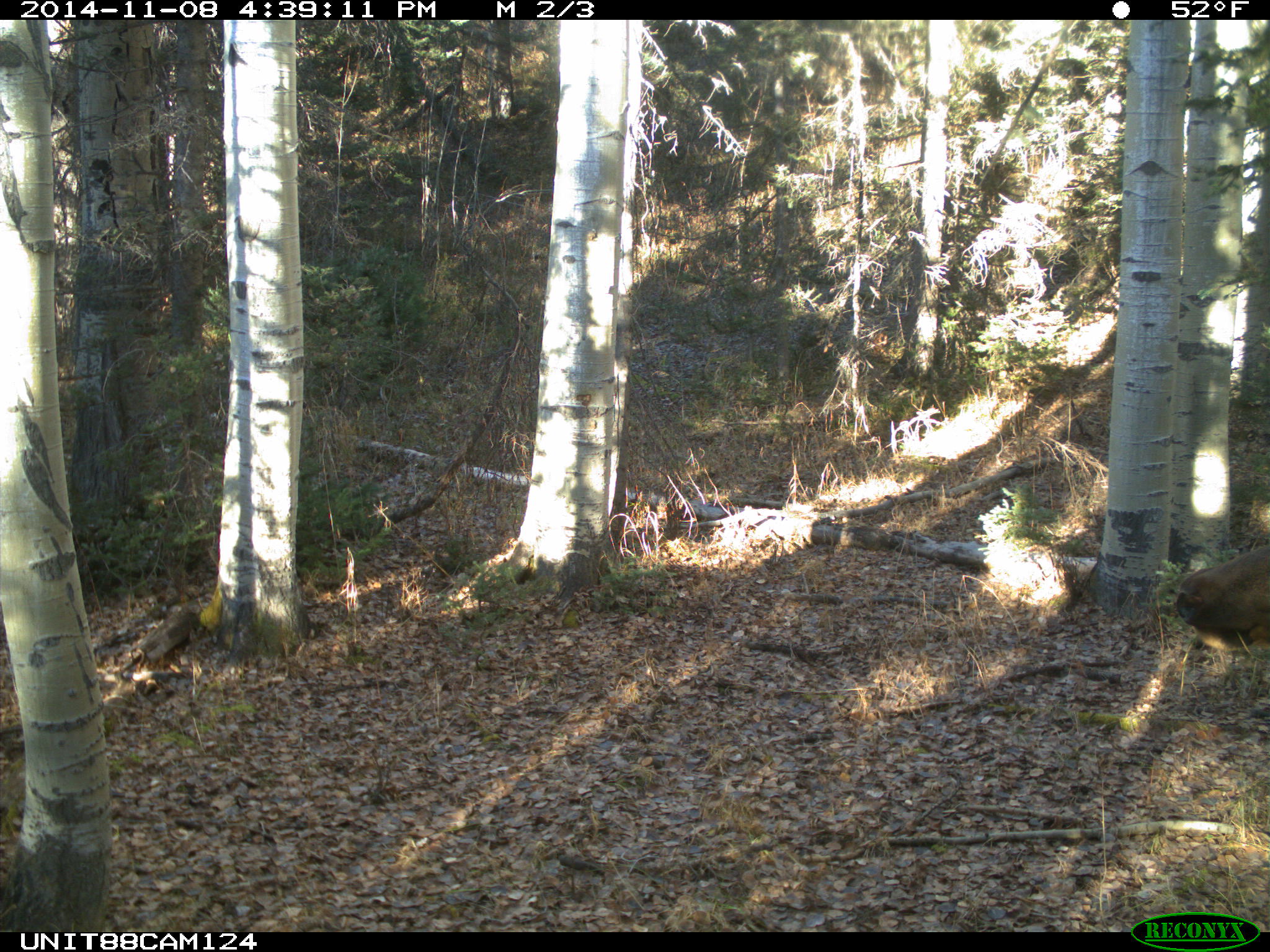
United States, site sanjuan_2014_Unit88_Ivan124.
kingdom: Animalia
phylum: Chordata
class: Mammalia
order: Artiodactyla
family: Cervidae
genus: Cervus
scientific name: Cervus elaphus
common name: red deer